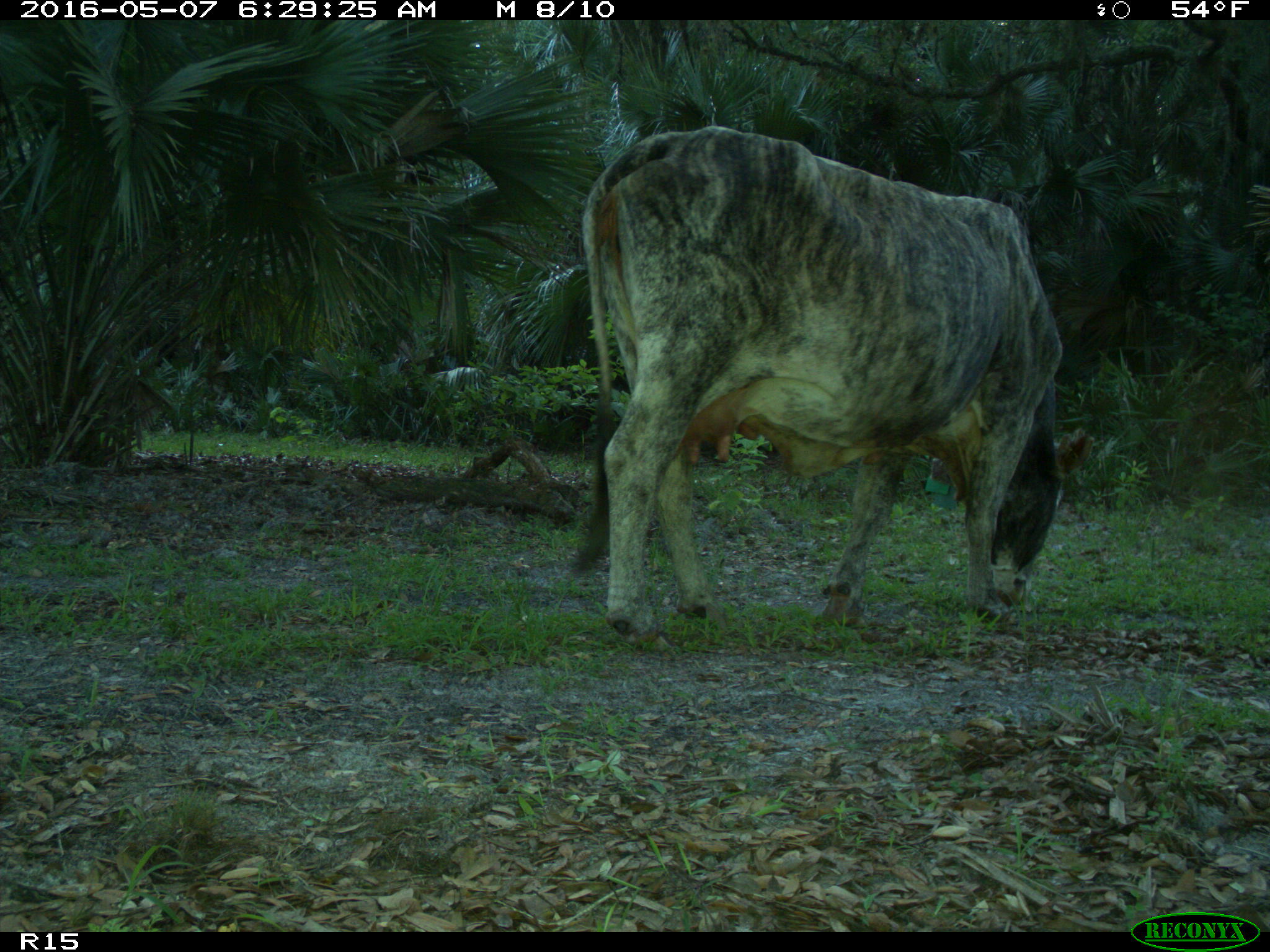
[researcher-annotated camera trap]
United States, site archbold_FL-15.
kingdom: Animalia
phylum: Chordata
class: Mammalia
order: Artiodactyla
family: Bovidae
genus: Bos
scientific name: Bos taurus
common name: domestic cow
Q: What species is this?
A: Bos taurus (domestic cow).